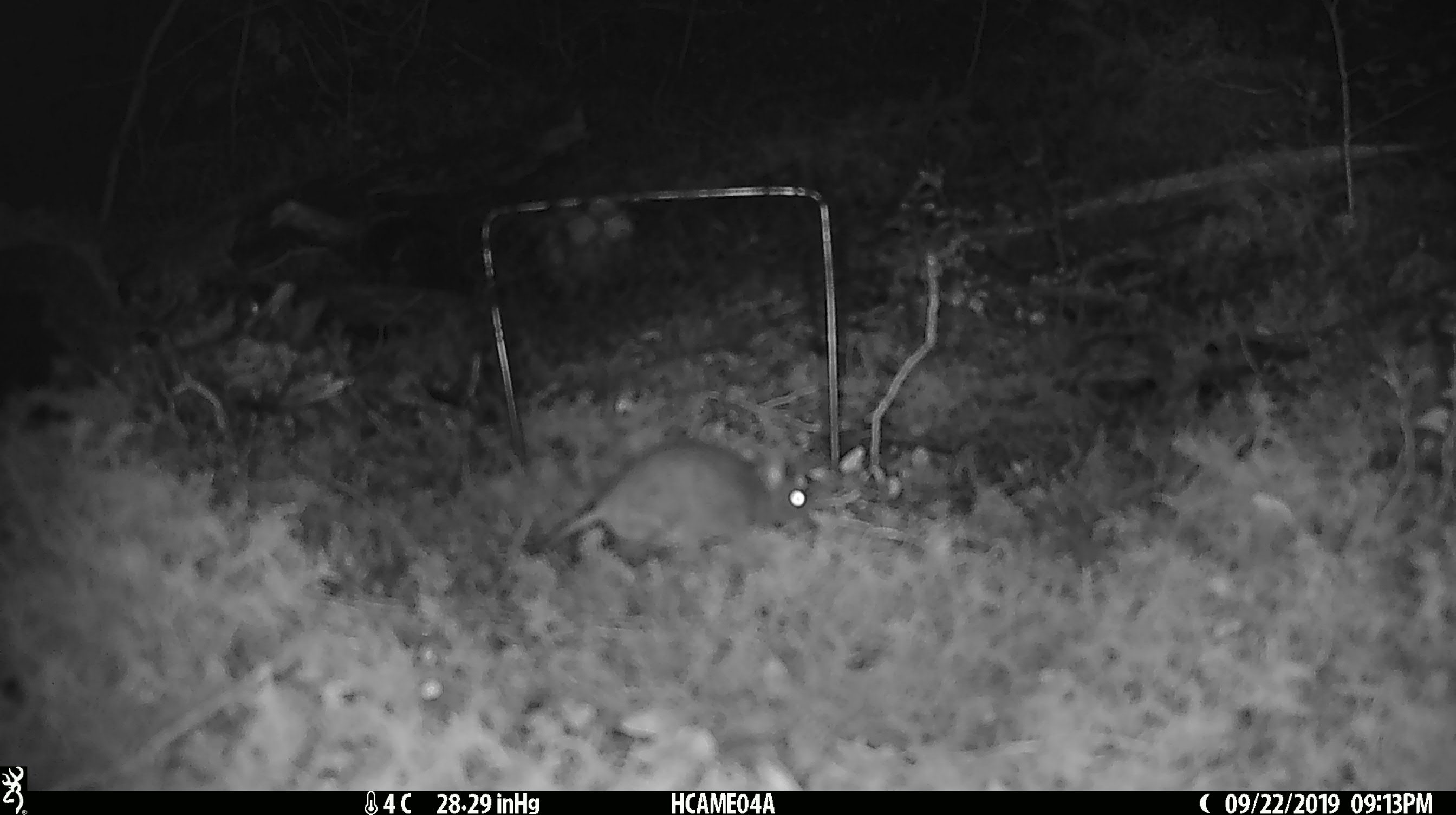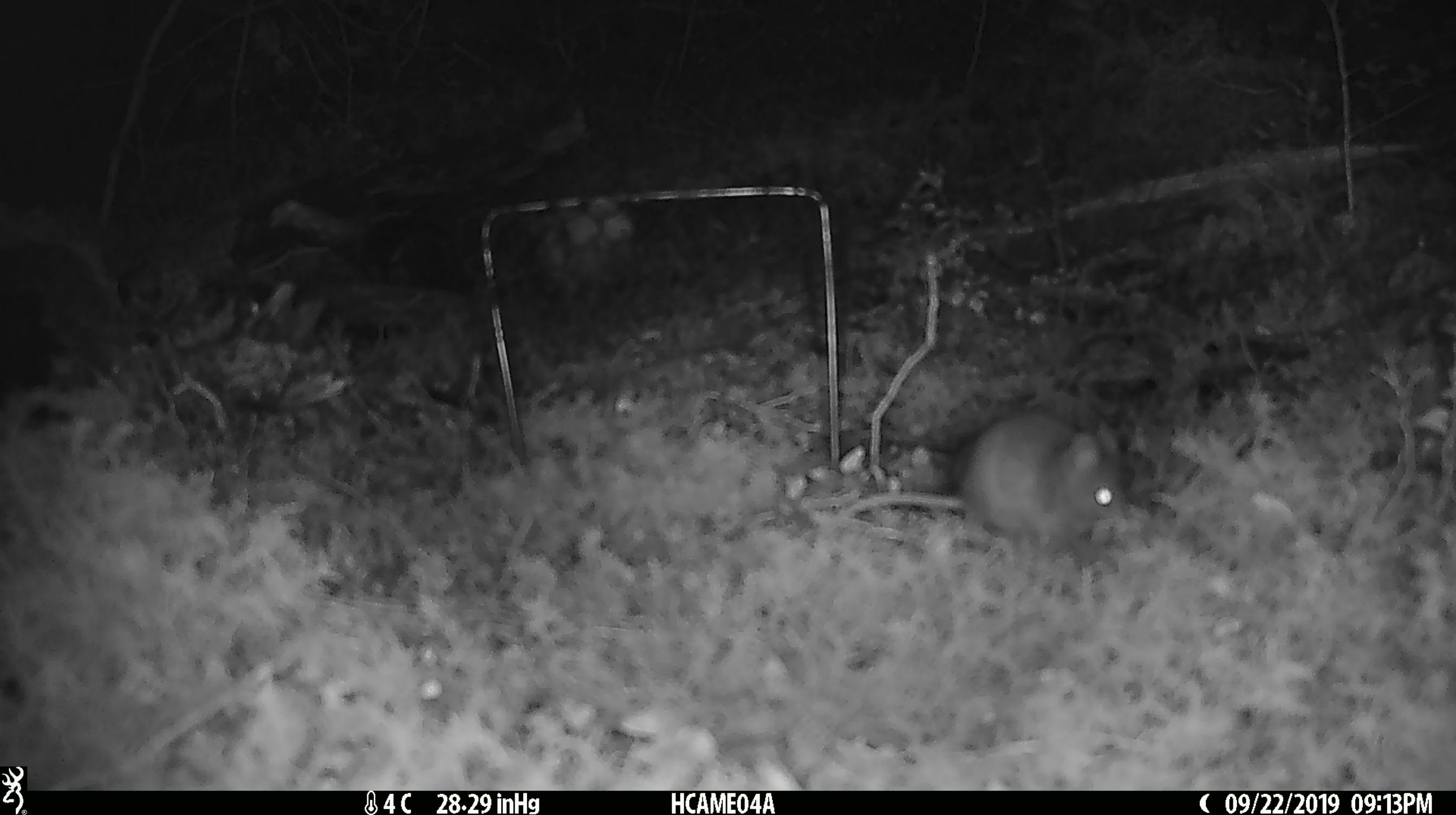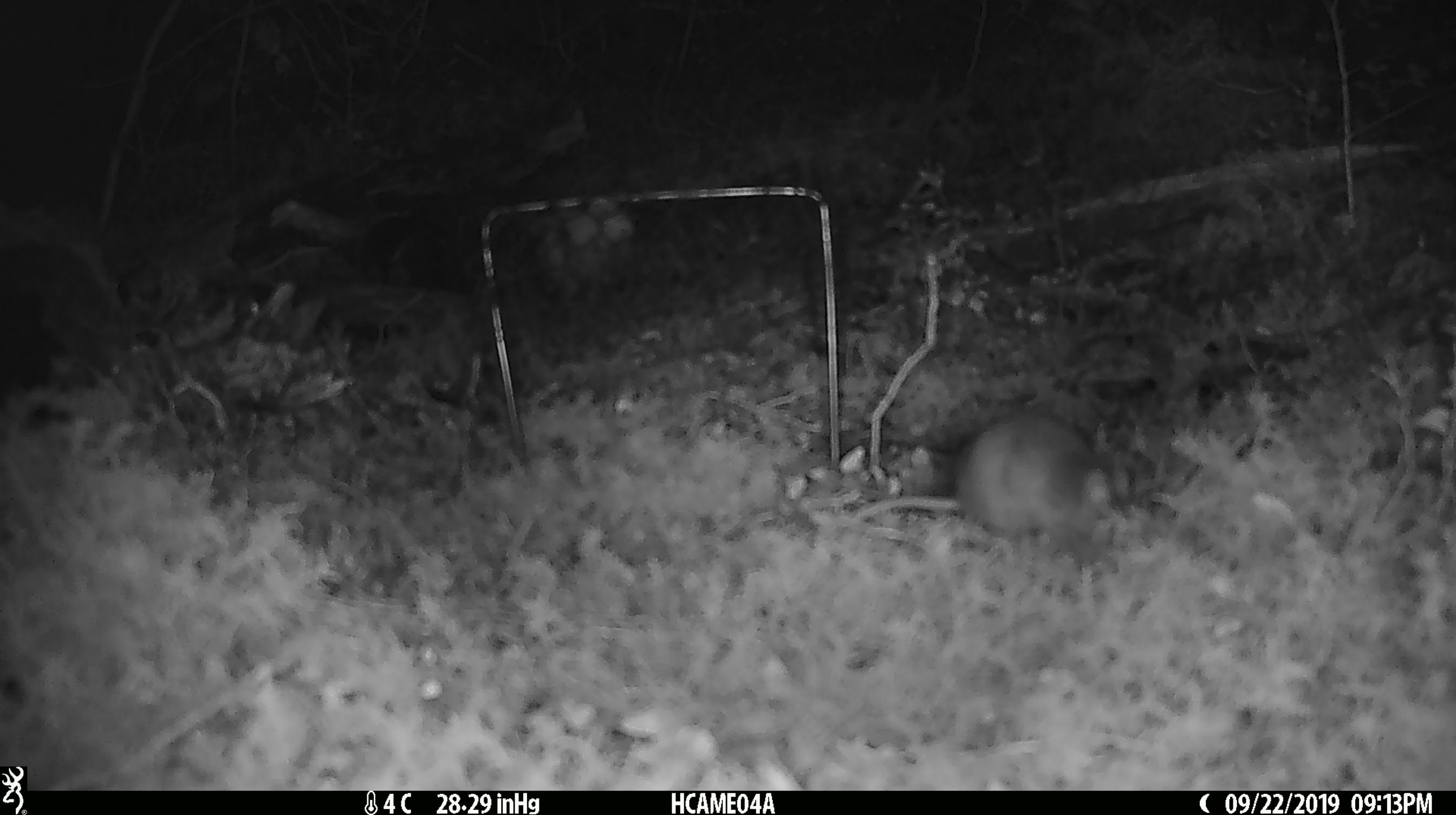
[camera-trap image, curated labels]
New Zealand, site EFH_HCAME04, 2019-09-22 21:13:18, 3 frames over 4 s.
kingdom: Animalia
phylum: Chordata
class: Mammalia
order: Rodentia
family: Muridae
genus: Mus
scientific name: Mus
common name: mouse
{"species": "mouse (Mus)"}